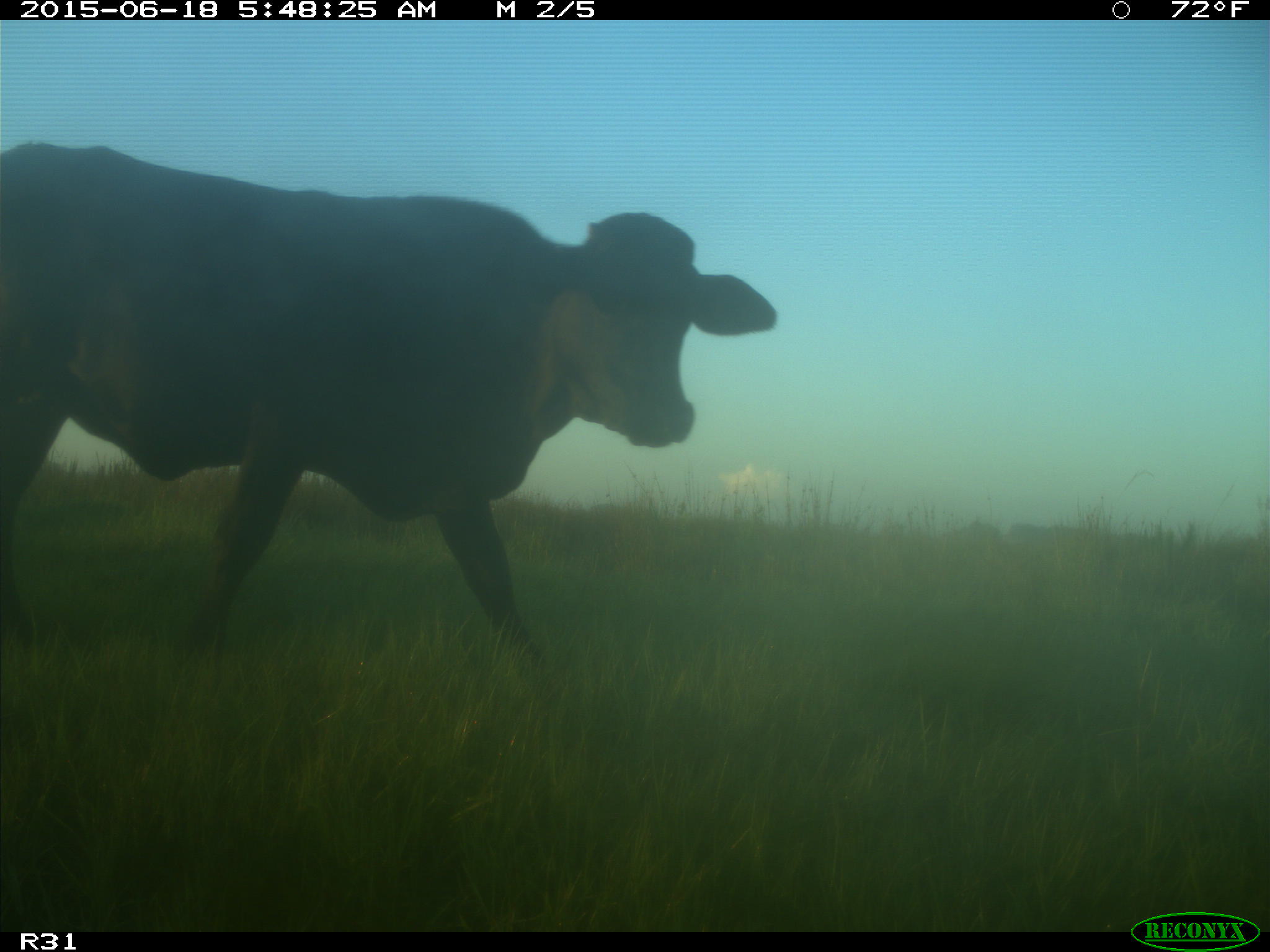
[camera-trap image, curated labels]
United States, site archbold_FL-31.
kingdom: Animalia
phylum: Chordata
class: Mammalia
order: Artiodactyla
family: Bovidae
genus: Bos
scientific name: Bos taurus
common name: domestic cow